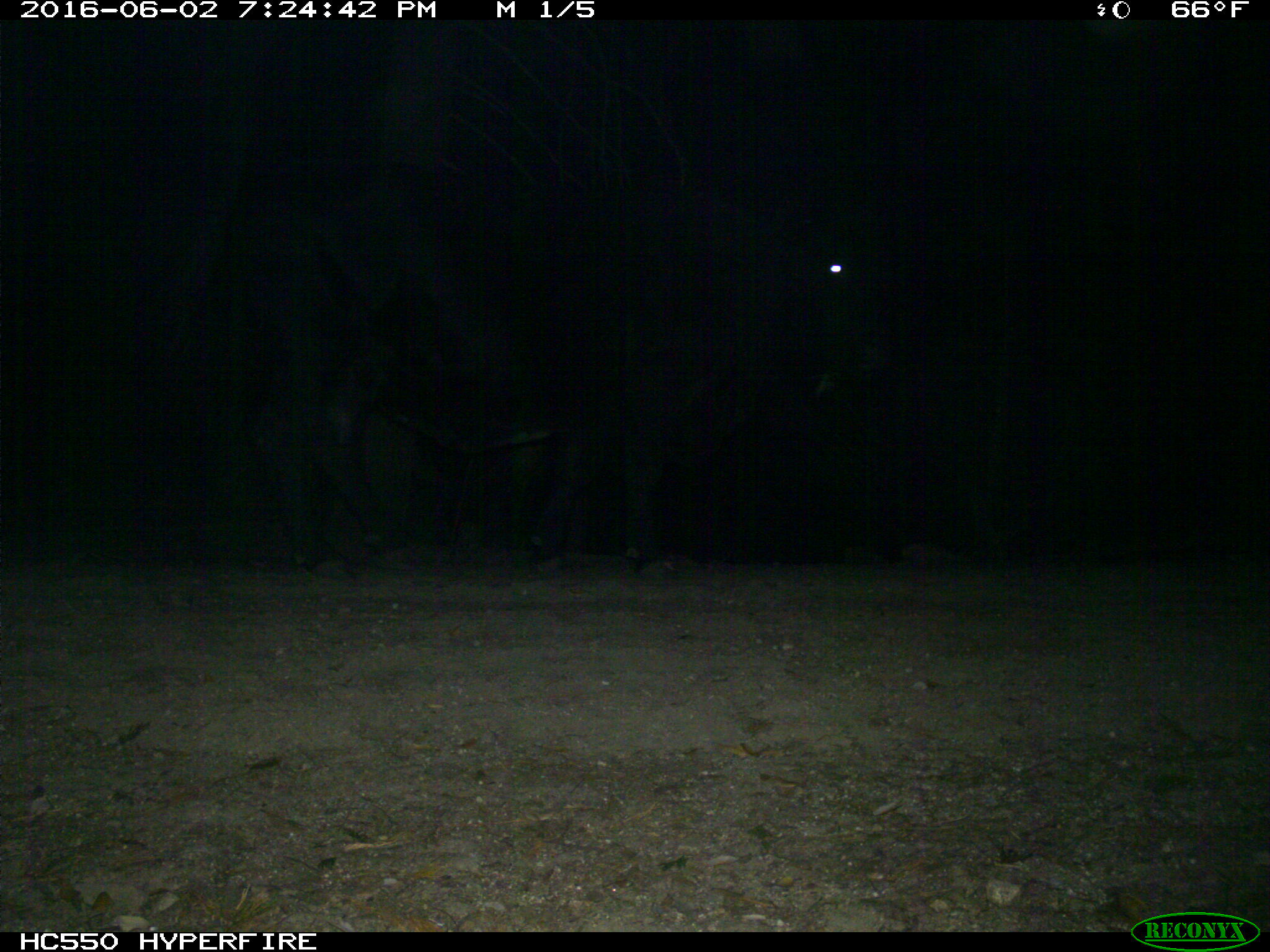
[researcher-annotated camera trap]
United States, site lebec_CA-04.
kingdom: Animalia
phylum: Chordata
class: Mammalia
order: Artiodactyla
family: Bovidae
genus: Bos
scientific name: Bos taurus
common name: domestic cow